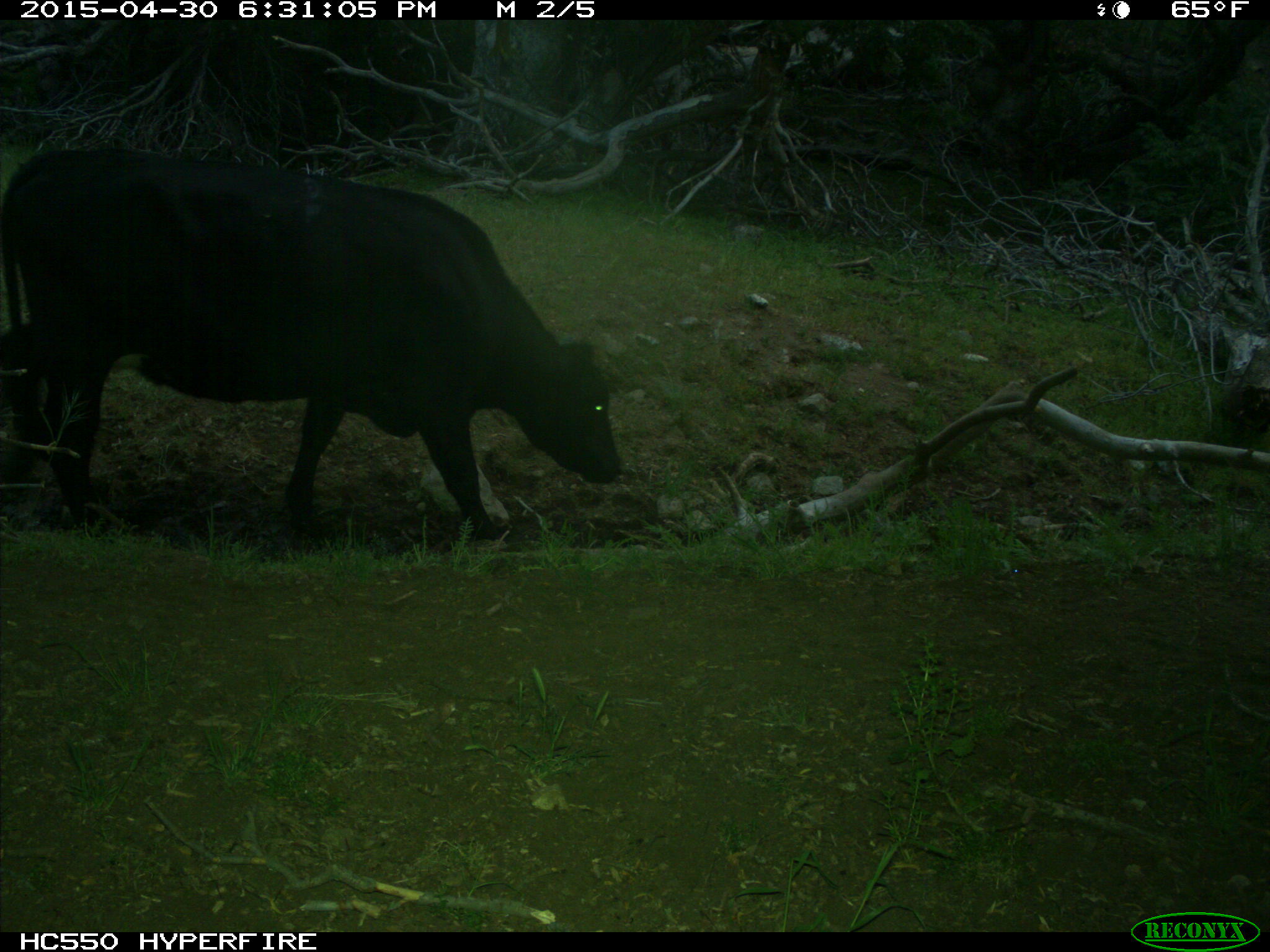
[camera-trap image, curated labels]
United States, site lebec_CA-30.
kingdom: Animalia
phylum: Chordata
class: Mammalia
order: Artiodactyla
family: Bovidae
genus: Bos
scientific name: Bos taurus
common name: domestic cow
Bos taurus (domestic cow).